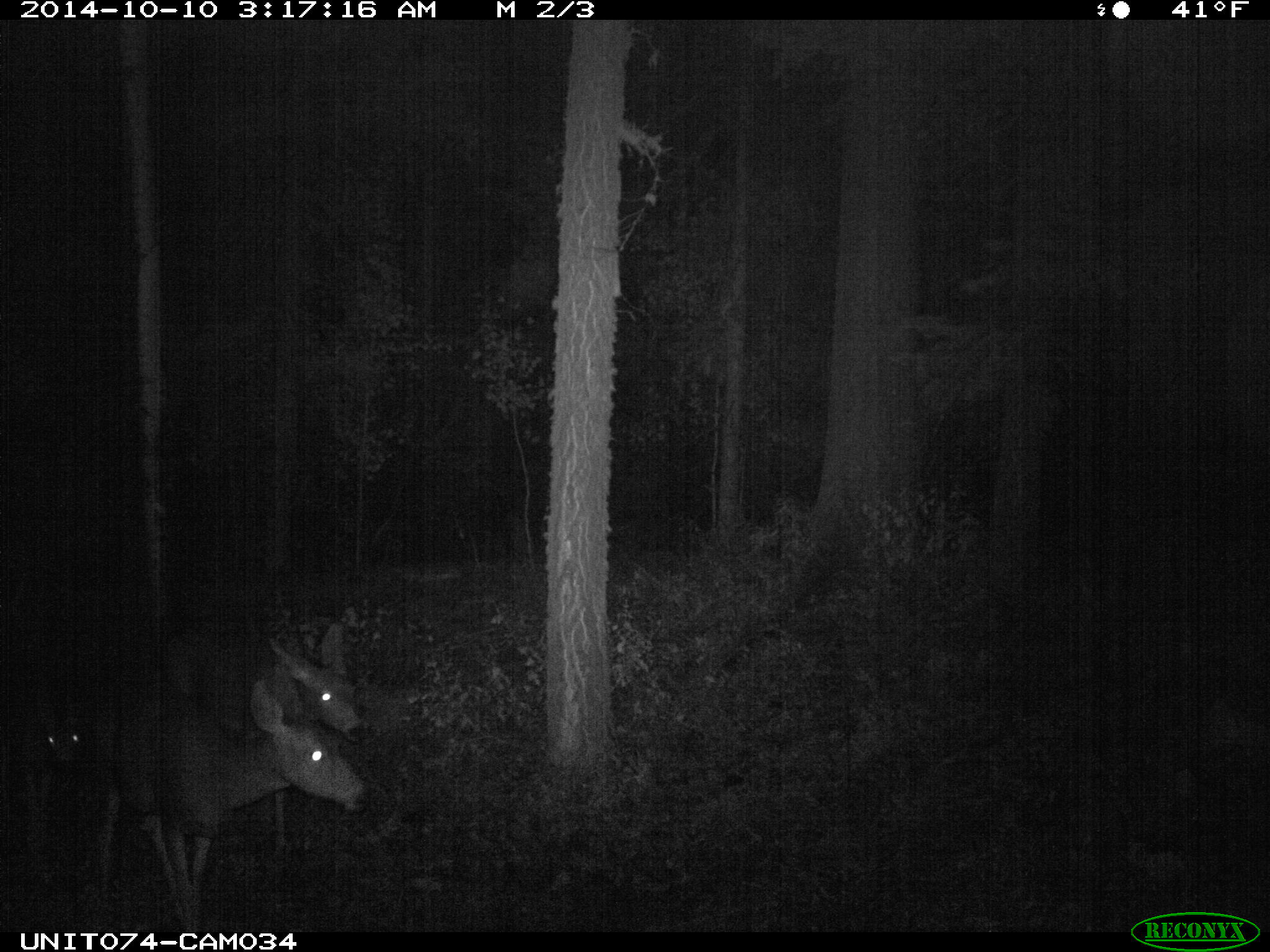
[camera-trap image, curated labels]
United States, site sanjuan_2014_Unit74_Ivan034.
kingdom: Animalia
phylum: Chordata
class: Mammalia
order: Artiodactyla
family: Cervidae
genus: Odocoileus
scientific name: Odocoileus hemionus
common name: mule deer